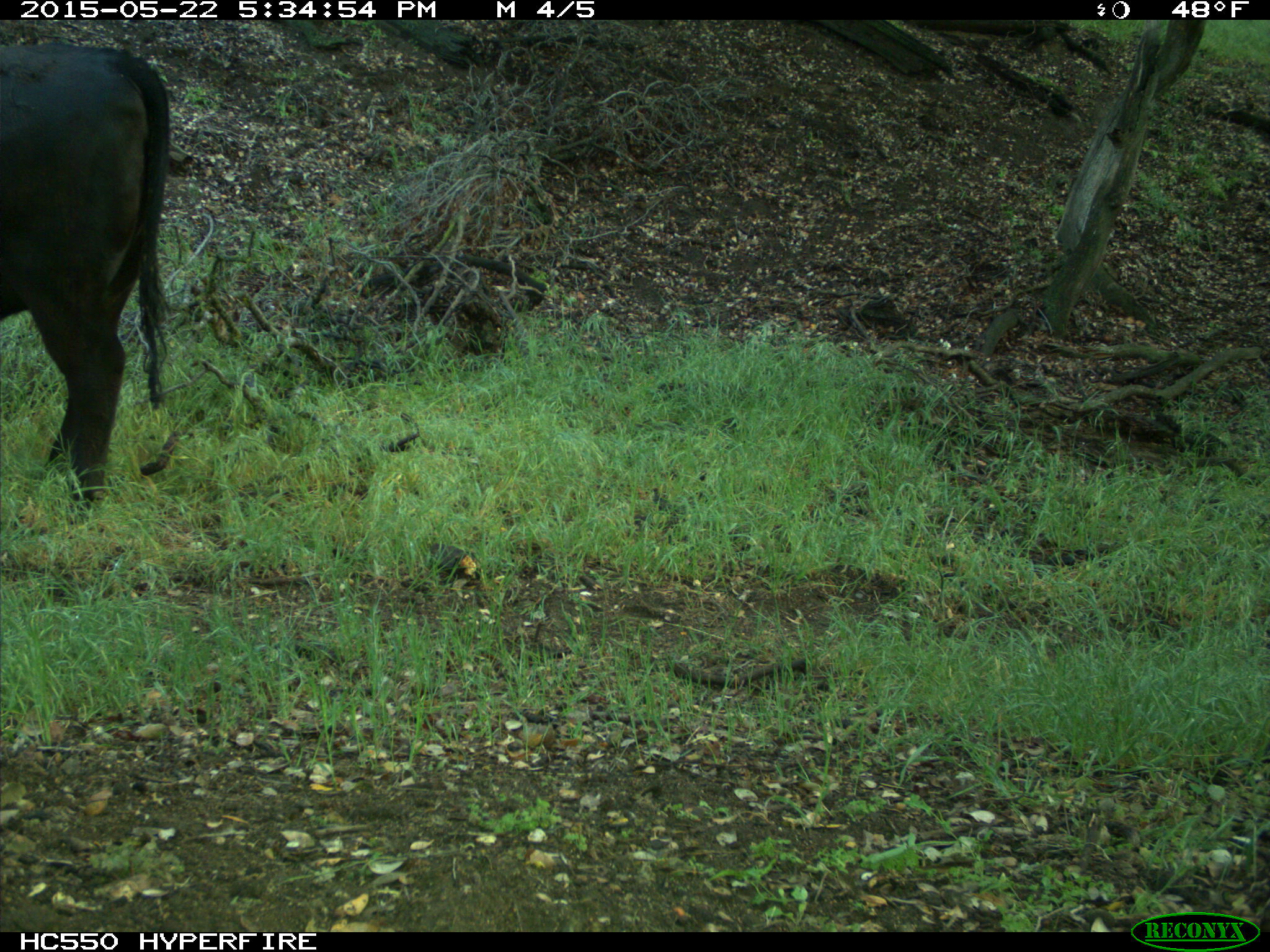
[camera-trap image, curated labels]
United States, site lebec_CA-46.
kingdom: Animalia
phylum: Chordata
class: Mammalia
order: Artiodactyla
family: Bovidae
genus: Bos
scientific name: Bos taurus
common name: domestic cow